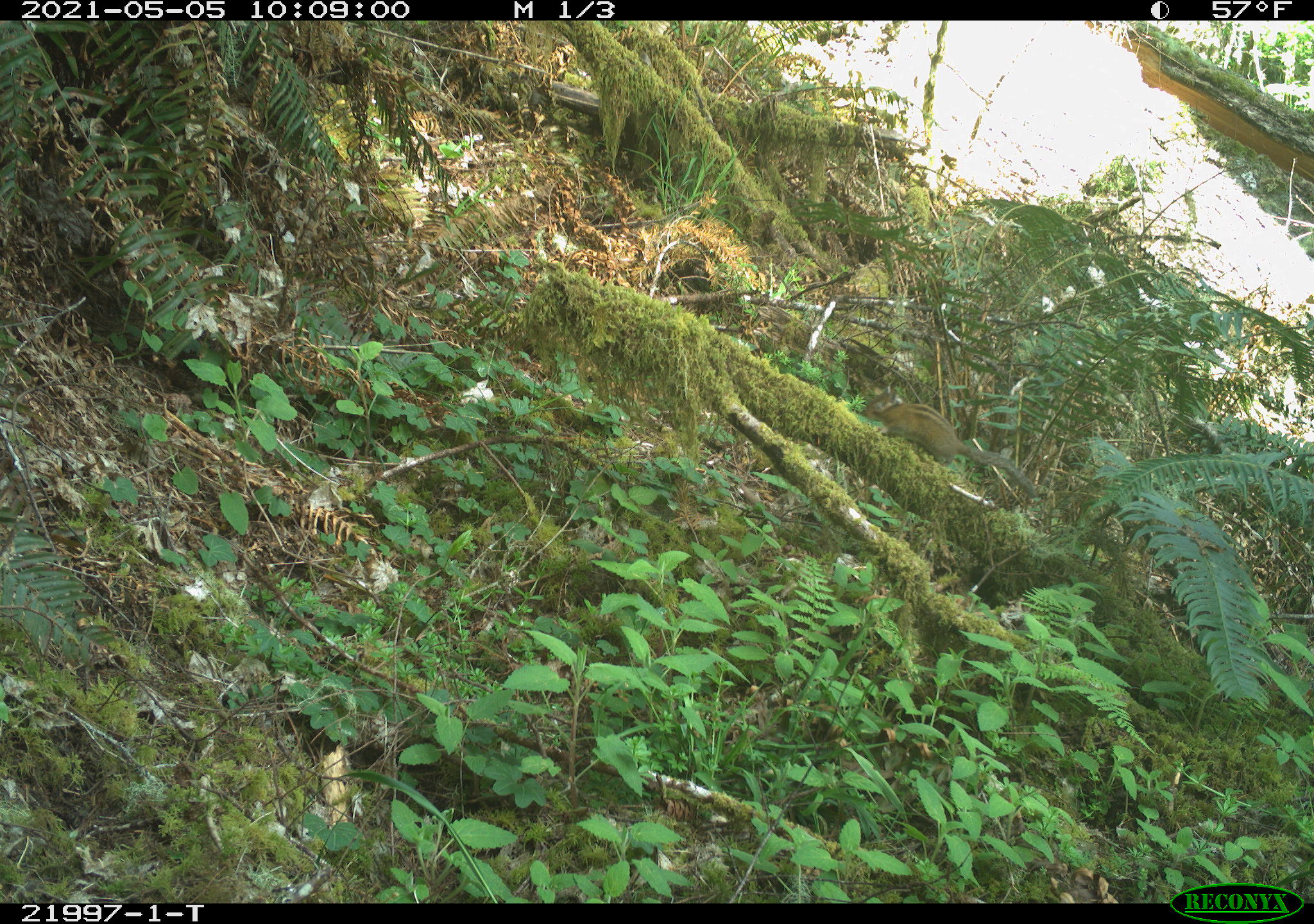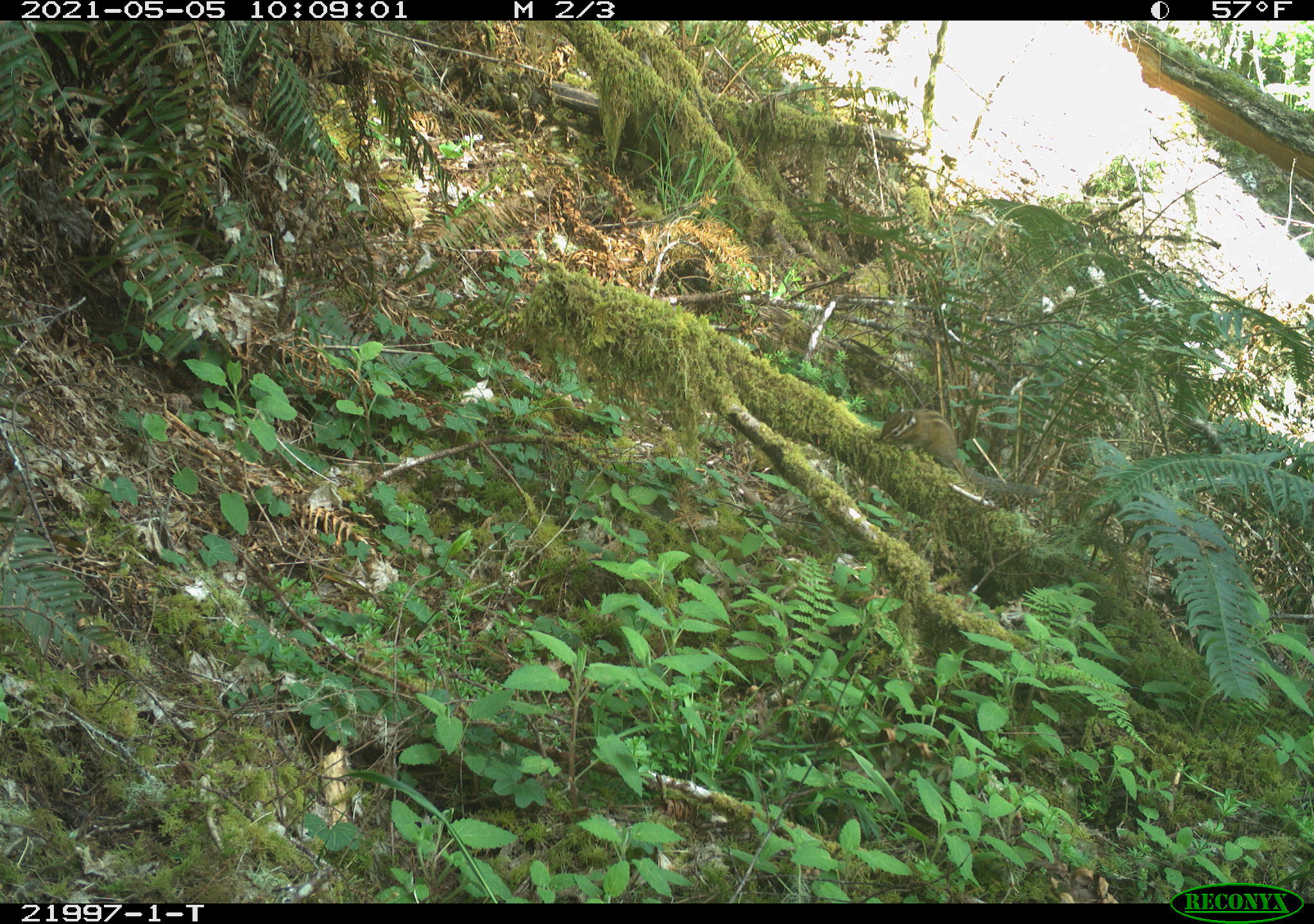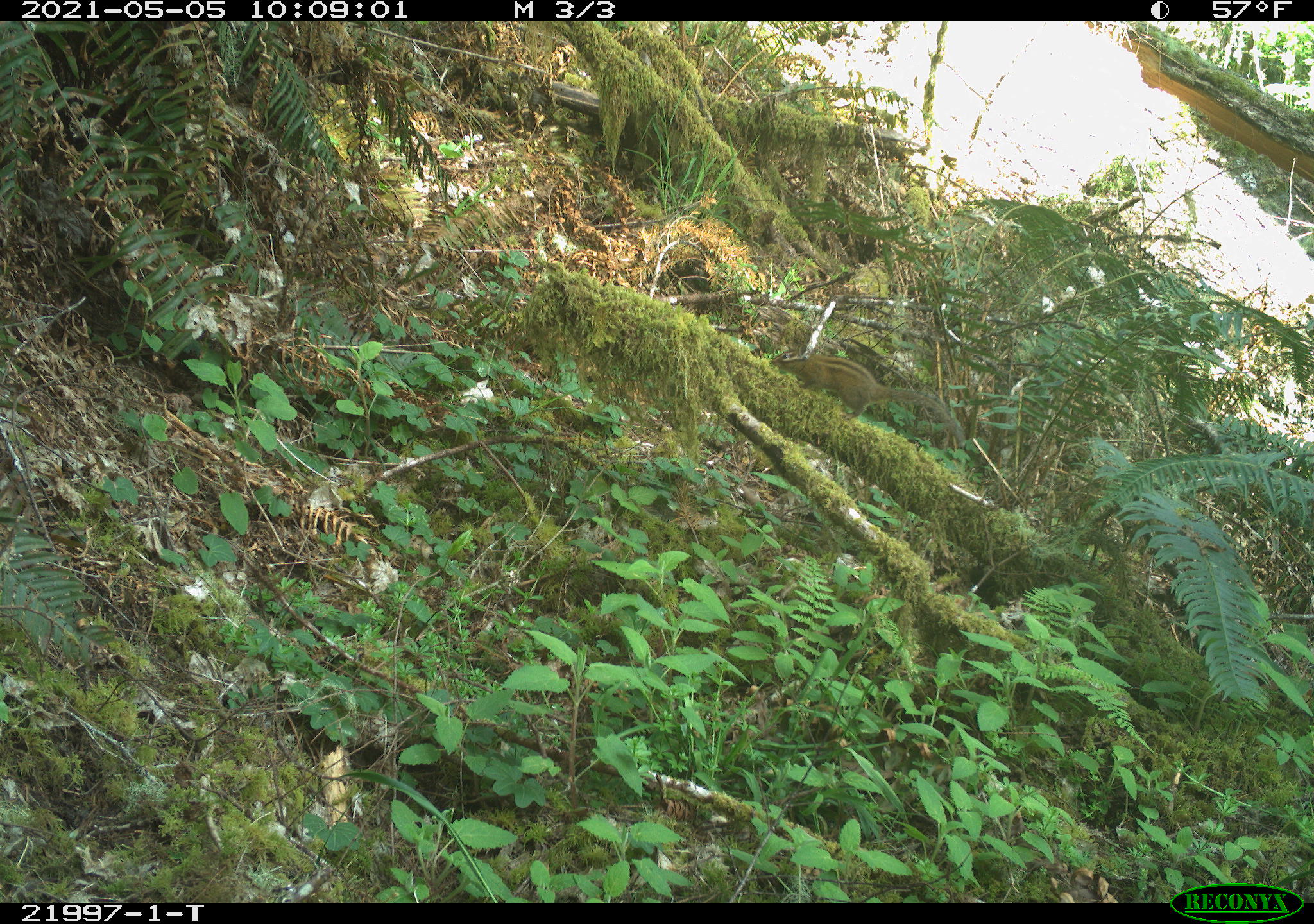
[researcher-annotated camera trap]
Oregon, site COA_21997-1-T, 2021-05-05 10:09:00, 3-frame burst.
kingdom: Animalia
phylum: Chordata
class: Mammalia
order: Rodentia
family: Sciuridae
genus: Neotamias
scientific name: Neotamias townsendii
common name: townsend's chipmunk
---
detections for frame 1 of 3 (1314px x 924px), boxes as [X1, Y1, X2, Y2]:
townsend's chipmunk: [845, 373, 1053, 535]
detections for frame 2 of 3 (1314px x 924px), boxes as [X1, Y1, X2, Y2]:
townsend's chipmunk: [862, 395, 1060, 517]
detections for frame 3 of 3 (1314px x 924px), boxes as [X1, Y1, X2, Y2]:
townsend's chipmunk: [755, 323, 979, 456]